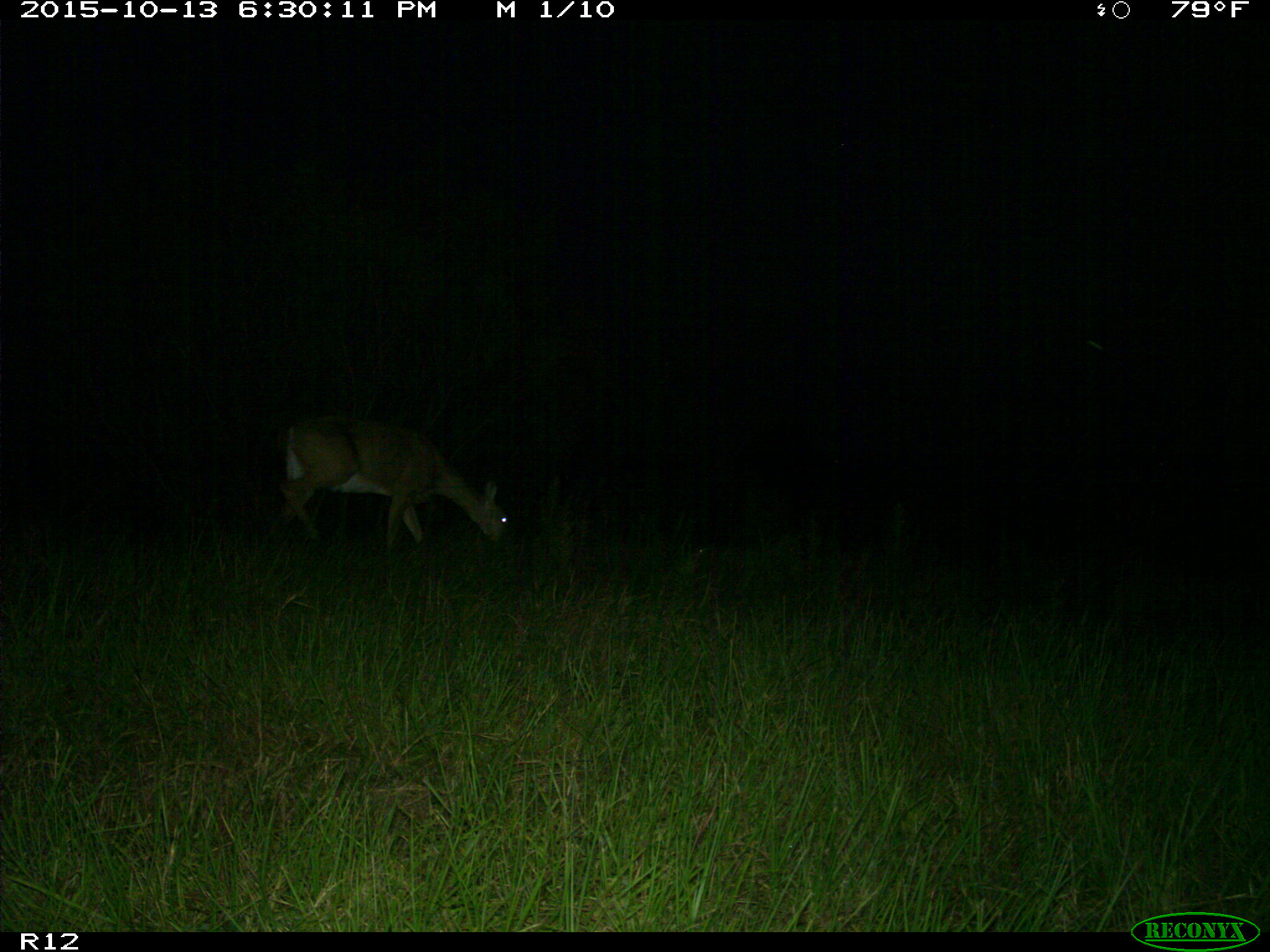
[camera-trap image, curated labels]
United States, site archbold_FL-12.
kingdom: Animalia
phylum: Chordata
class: Mammalia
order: Artiodactyla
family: Cervidae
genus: Odocoileus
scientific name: Odocoileus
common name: deer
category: unidentified deer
Unidentified deer (deer) (Odocoileus).